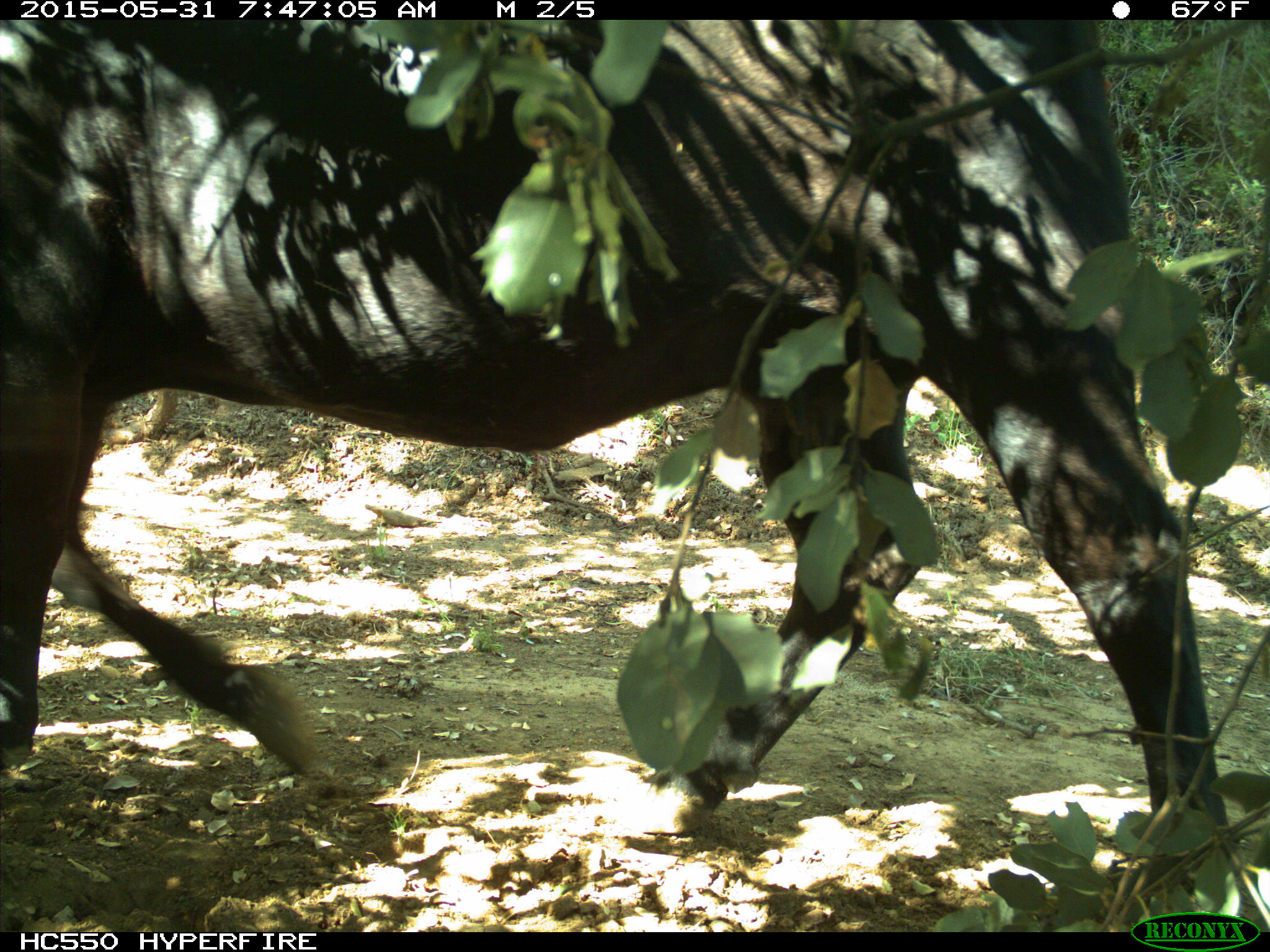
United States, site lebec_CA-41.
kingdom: Animalia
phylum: Chordata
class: Mammalia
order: Artiodactyla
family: Bovidae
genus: Bos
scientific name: Bos taurus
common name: domestic cow